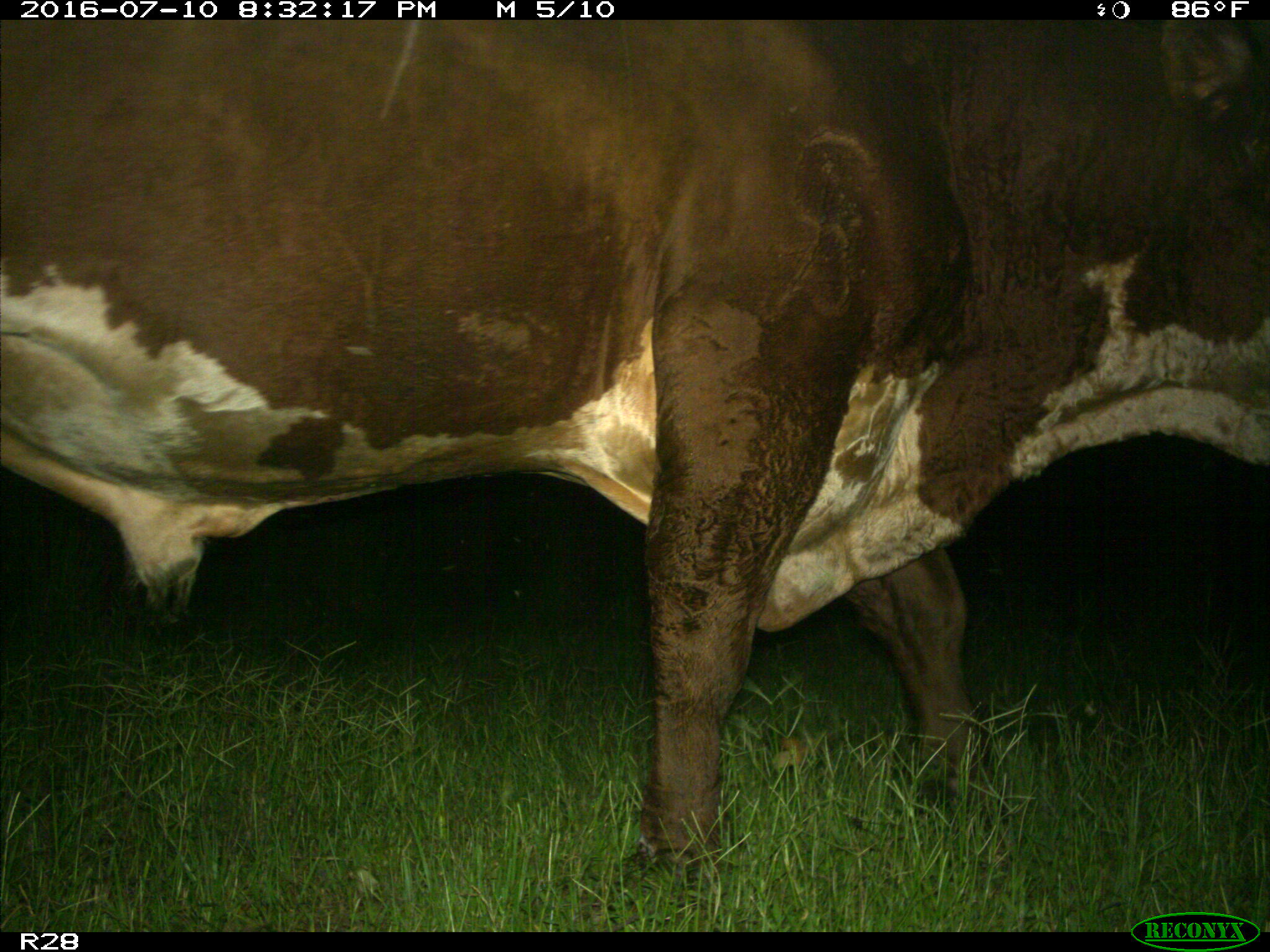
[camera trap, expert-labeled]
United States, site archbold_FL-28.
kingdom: Animalia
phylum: Chordata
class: Mammalia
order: Artiodactyla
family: Bovidae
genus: Bos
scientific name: Bos taurus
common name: domestic cow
Bos taurus (domestic cow).